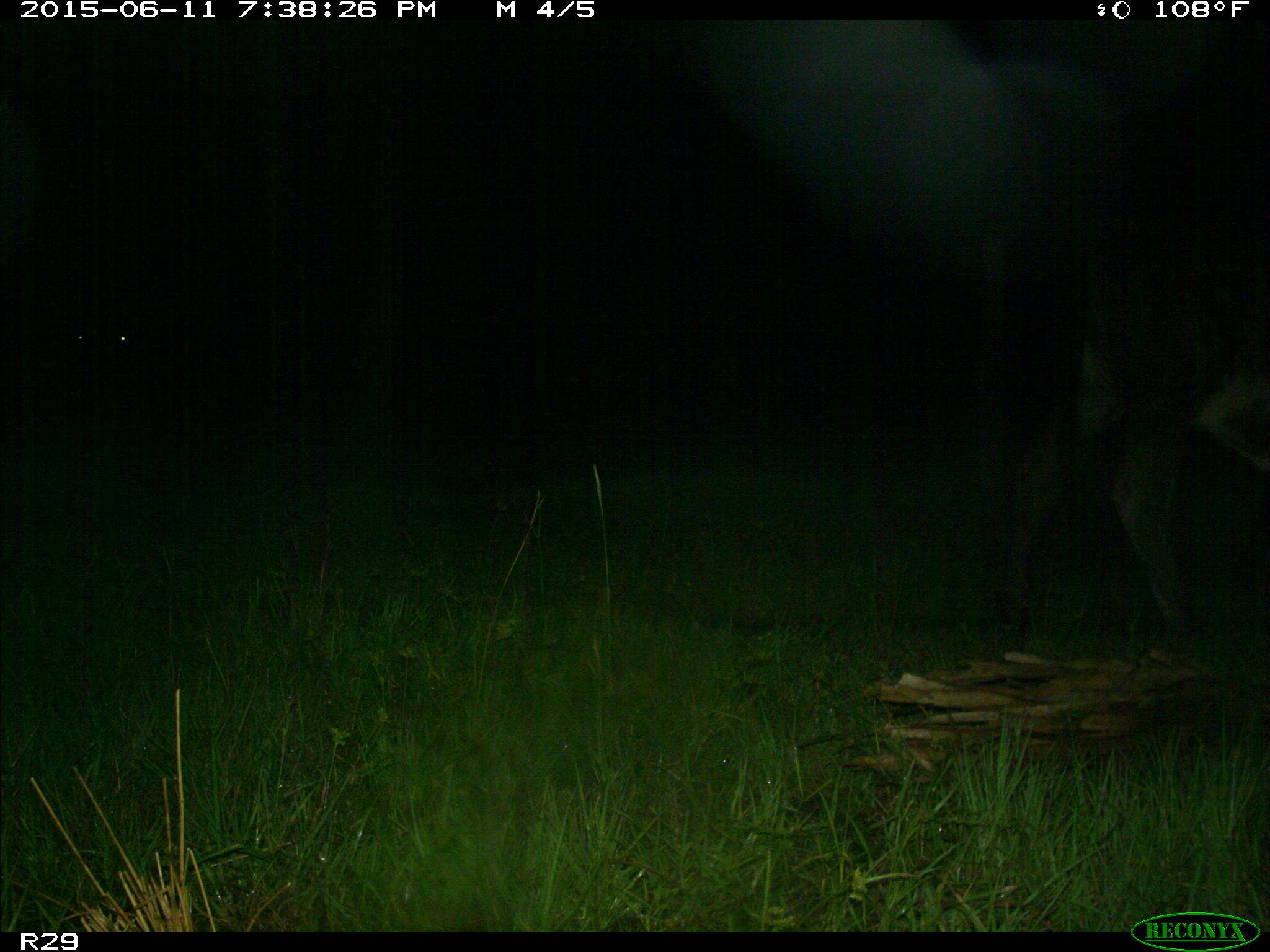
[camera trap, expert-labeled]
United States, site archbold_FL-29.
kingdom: Animalia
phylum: Chordata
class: Mammalia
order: Artiodactyla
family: Bovidae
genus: Bos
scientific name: Bos taurus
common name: domestic cow